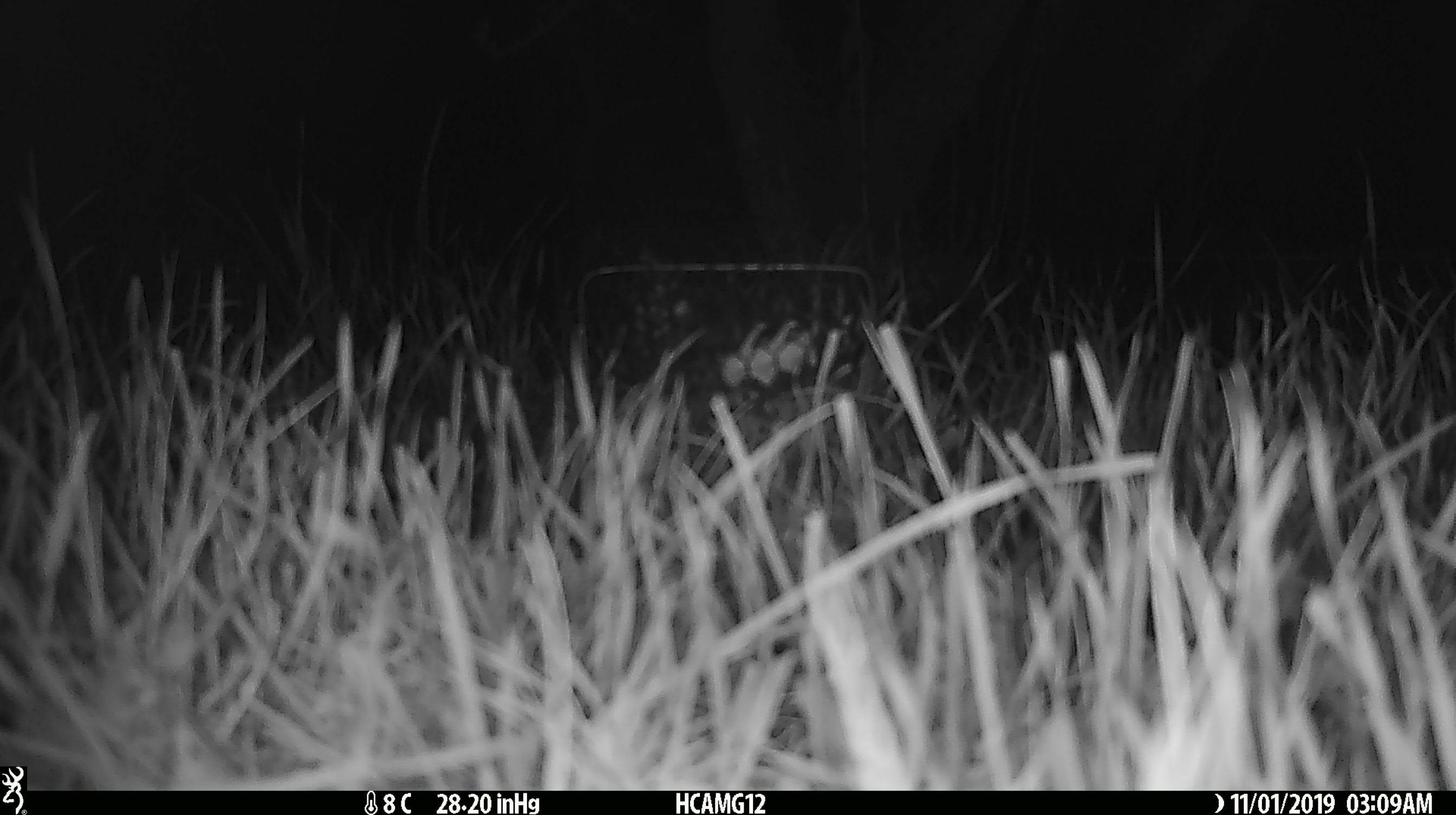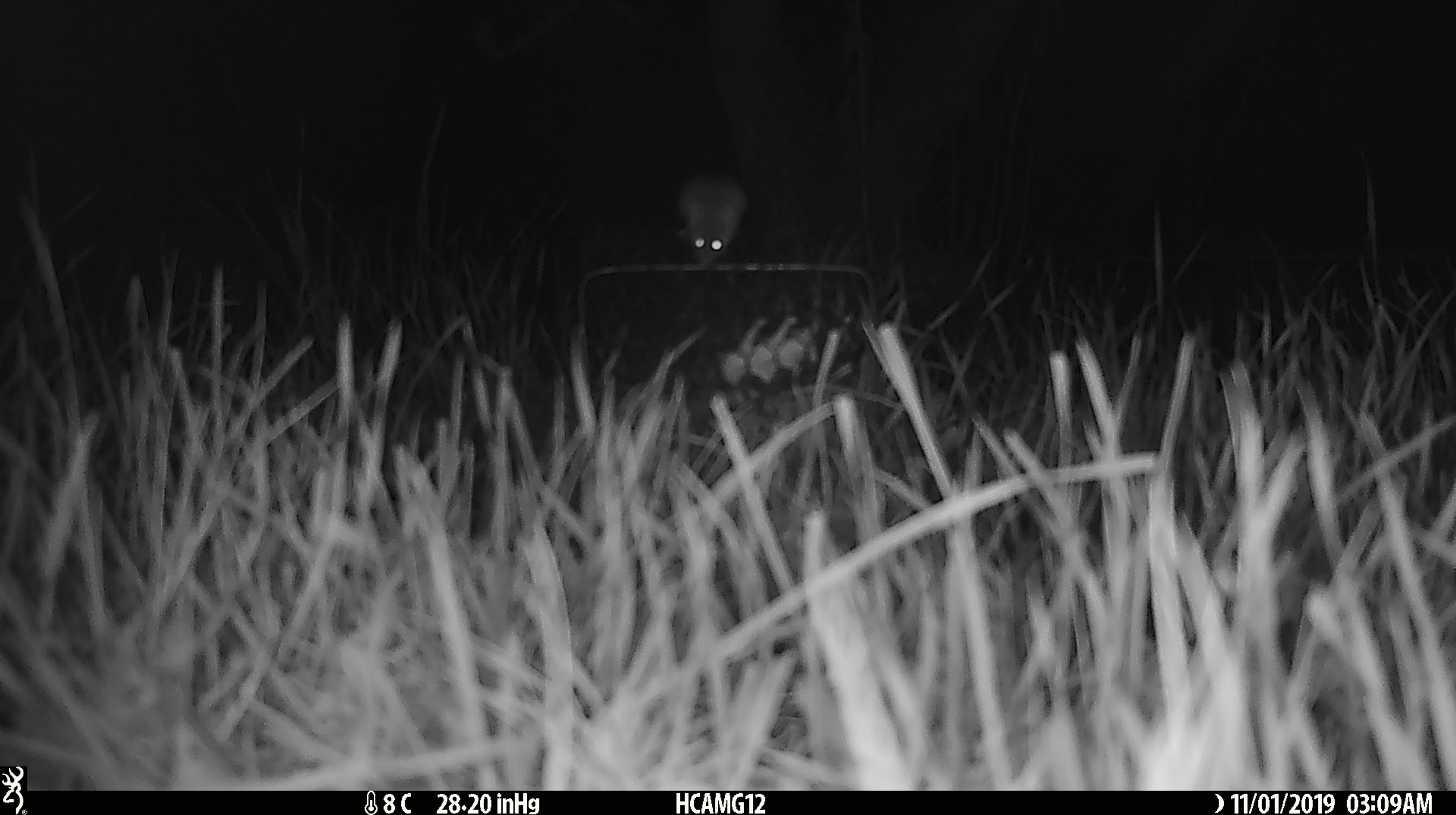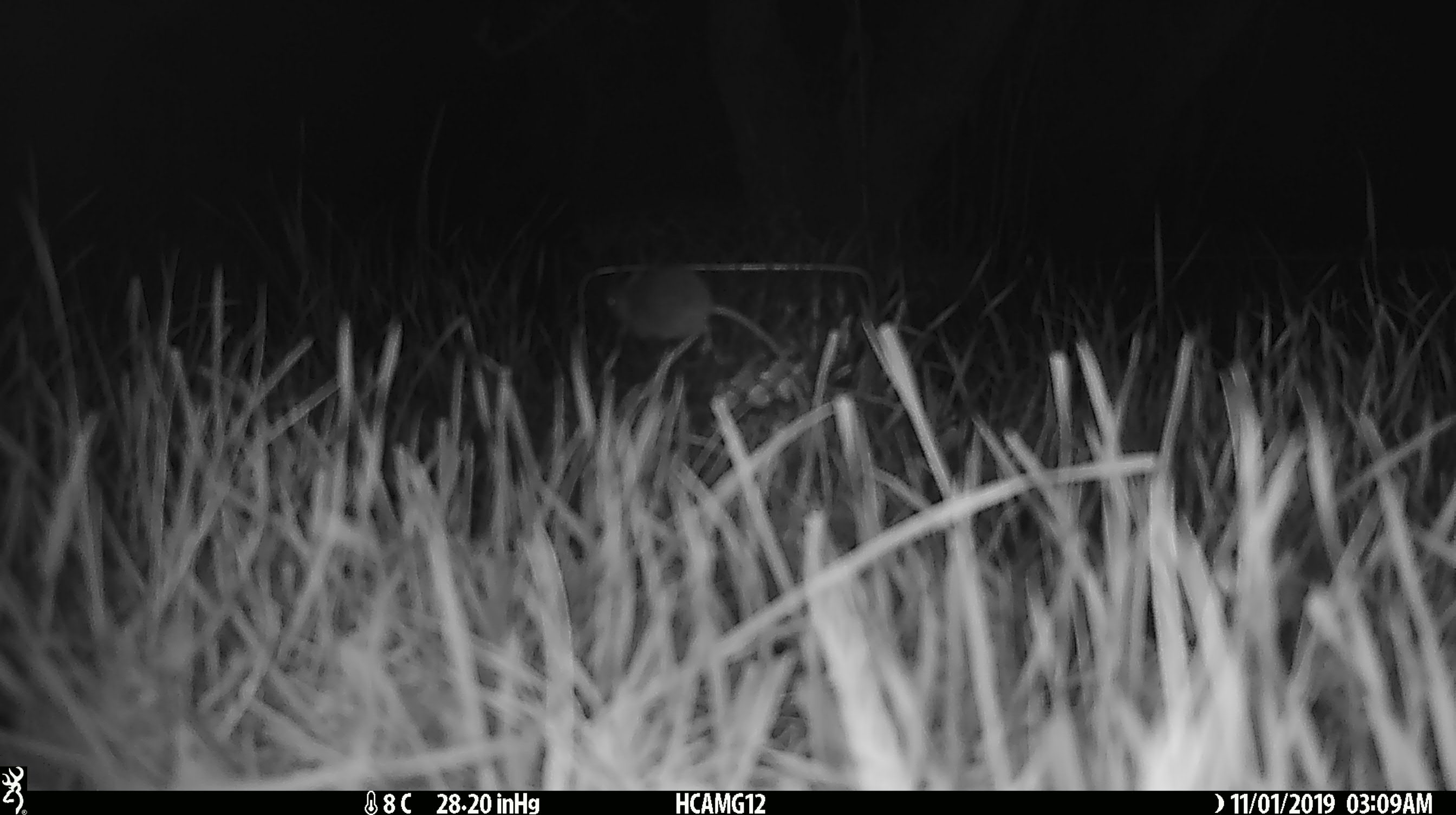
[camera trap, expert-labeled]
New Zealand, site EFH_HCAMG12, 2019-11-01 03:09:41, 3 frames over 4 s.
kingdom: Animalia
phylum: Chordata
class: Mammalia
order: Rodentia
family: Muridae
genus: Mus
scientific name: Mus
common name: mouse